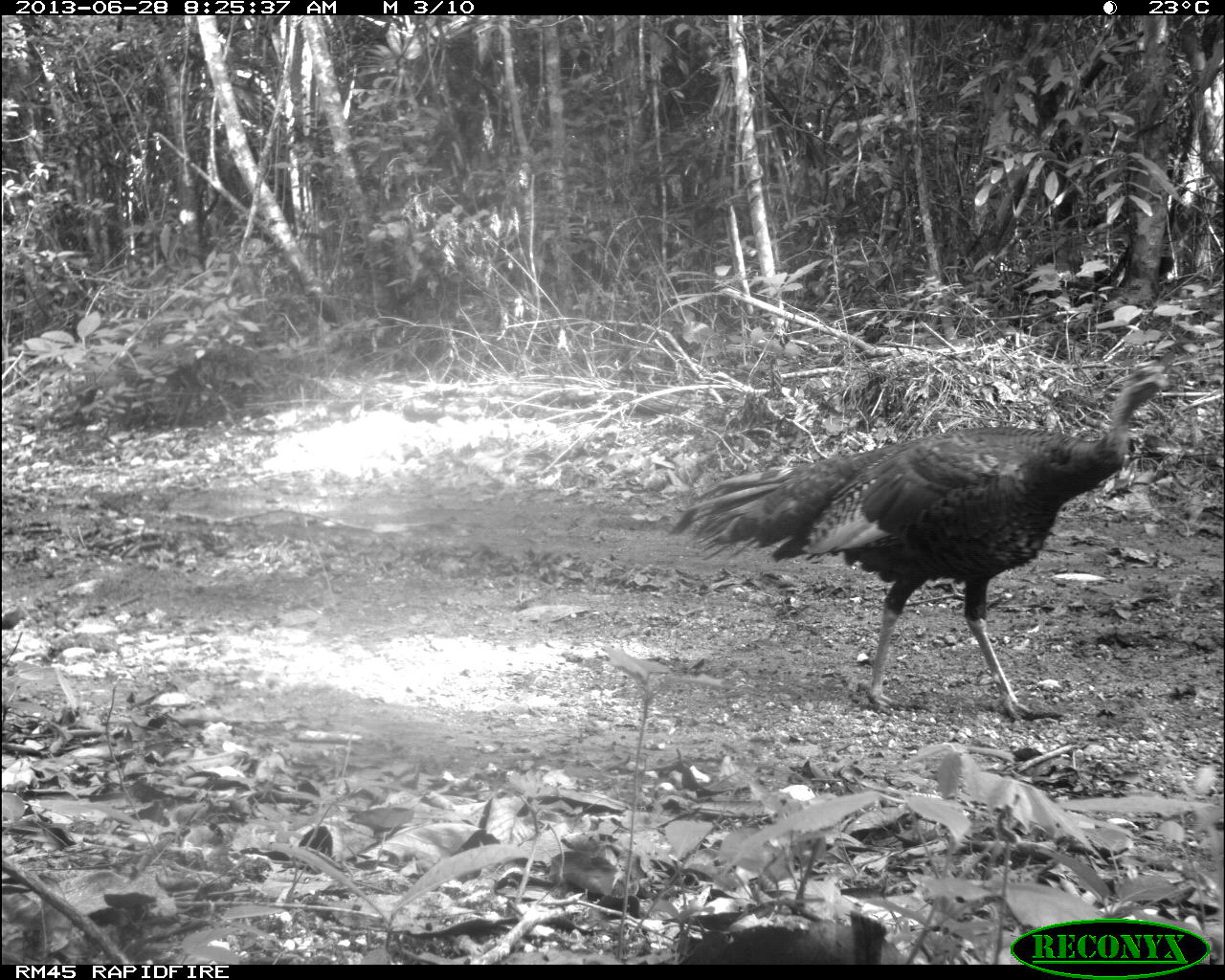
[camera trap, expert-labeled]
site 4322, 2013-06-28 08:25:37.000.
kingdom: Animalia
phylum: Chordata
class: Aves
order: Galliformes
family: Phasianidae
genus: Meleagris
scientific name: Meleagris ocellata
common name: ocellated turkey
Meleagris ocellata (ocellated turkey), count 1, sex male.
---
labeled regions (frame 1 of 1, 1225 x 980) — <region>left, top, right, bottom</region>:
meleagris ocellata: <region>660, 348, 1179, 725</region>